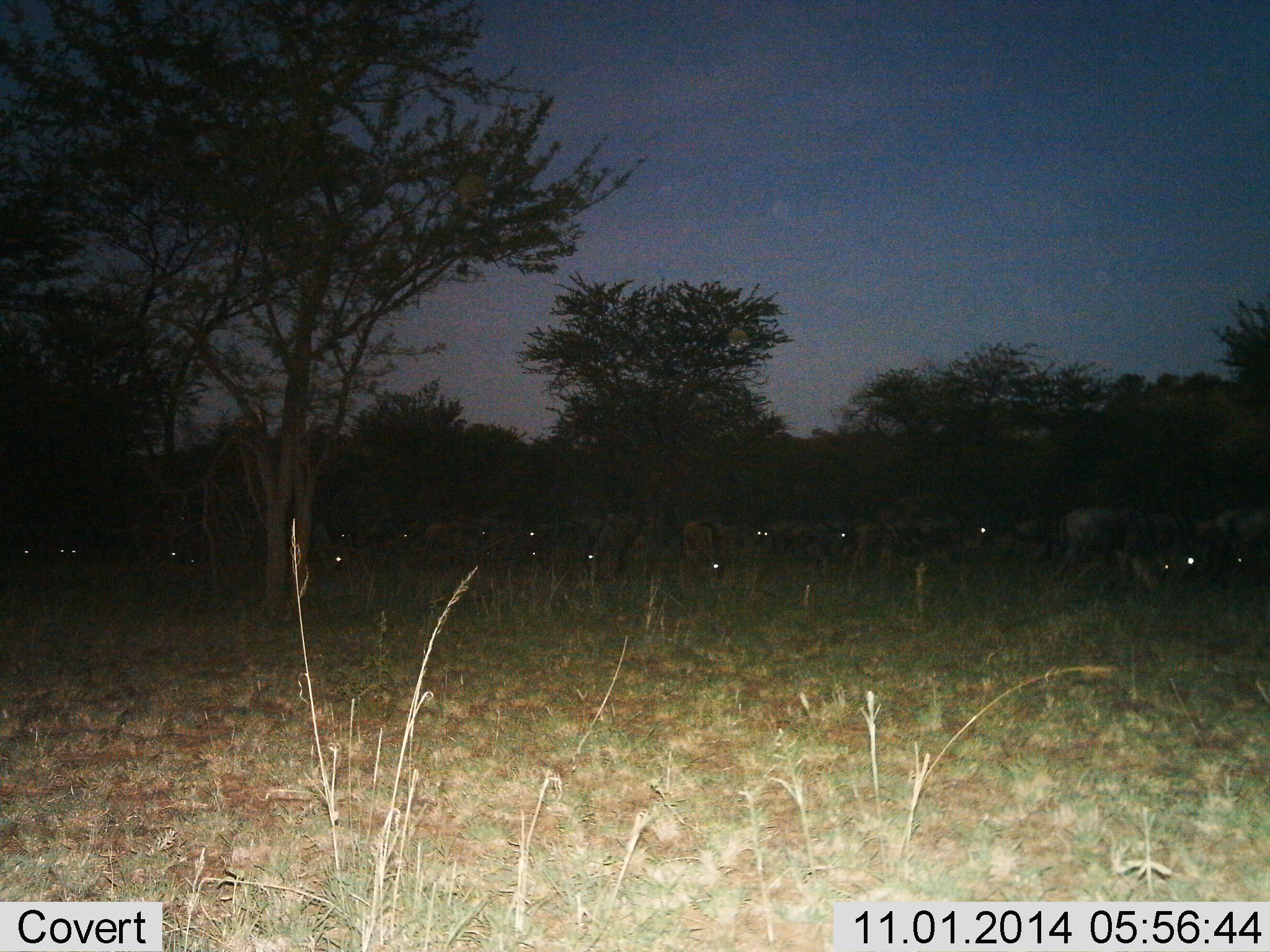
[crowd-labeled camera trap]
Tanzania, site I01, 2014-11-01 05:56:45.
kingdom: Animalia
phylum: Chordata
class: Mammalia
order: Artiodactyla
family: Bovidae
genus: Connochaetes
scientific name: Connochaetes taurinus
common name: blue wildebeest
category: wildebeest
Wildebeest (blue wildebeest) (Connochaetes taurinus), count 11-50. Behavior (volunteer vote fractions): standing 30%, resting 20%, moving 10%, interacting 0%. Young present (vote fraction): 0%. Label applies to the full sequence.